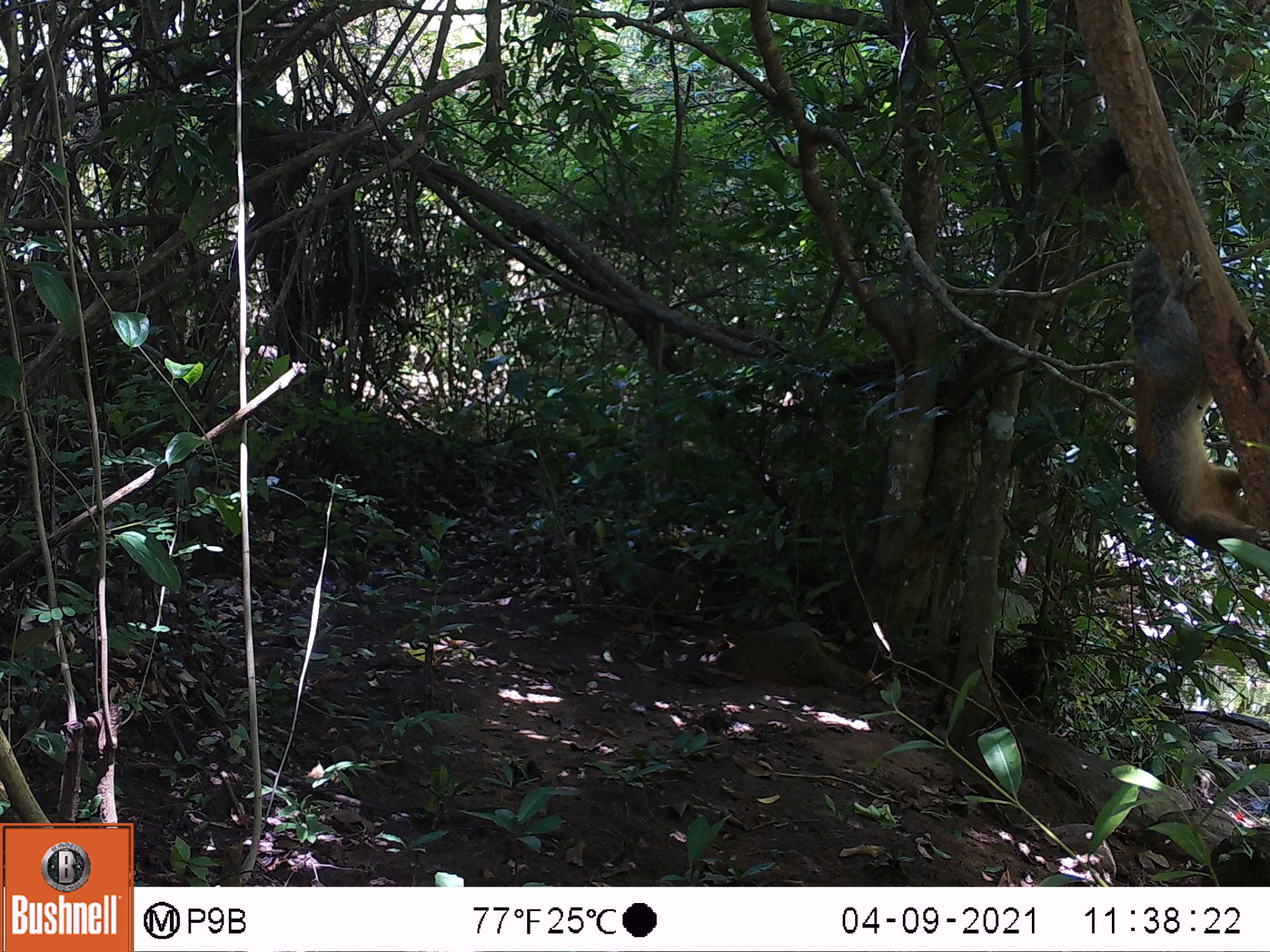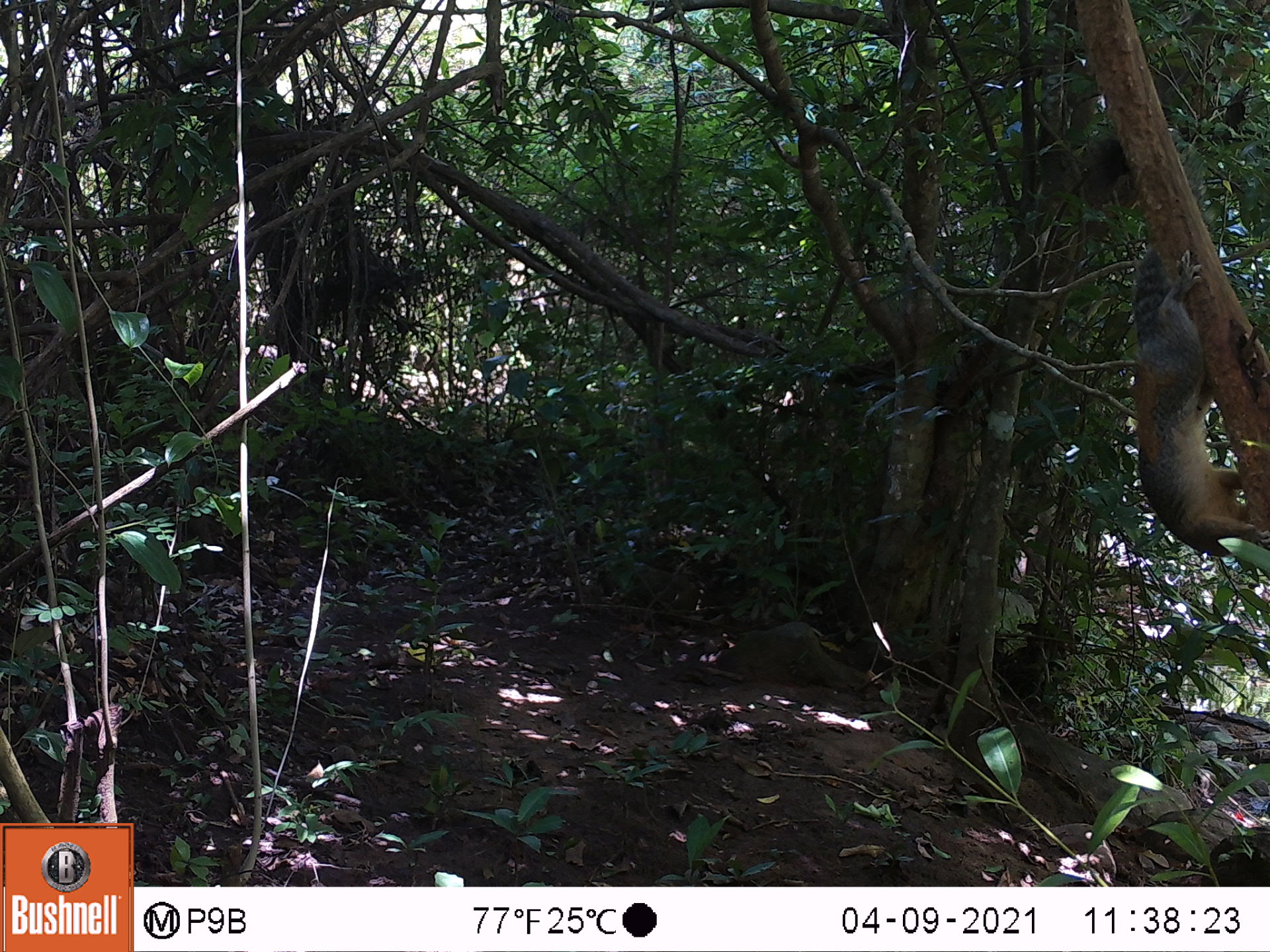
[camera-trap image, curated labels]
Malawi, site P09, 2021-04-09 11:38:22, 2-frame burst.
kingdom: Animalia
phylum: Chordata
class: Mammalia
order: Rodentia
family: Sciuridae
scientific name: Sciuridae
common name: squirrel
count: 1